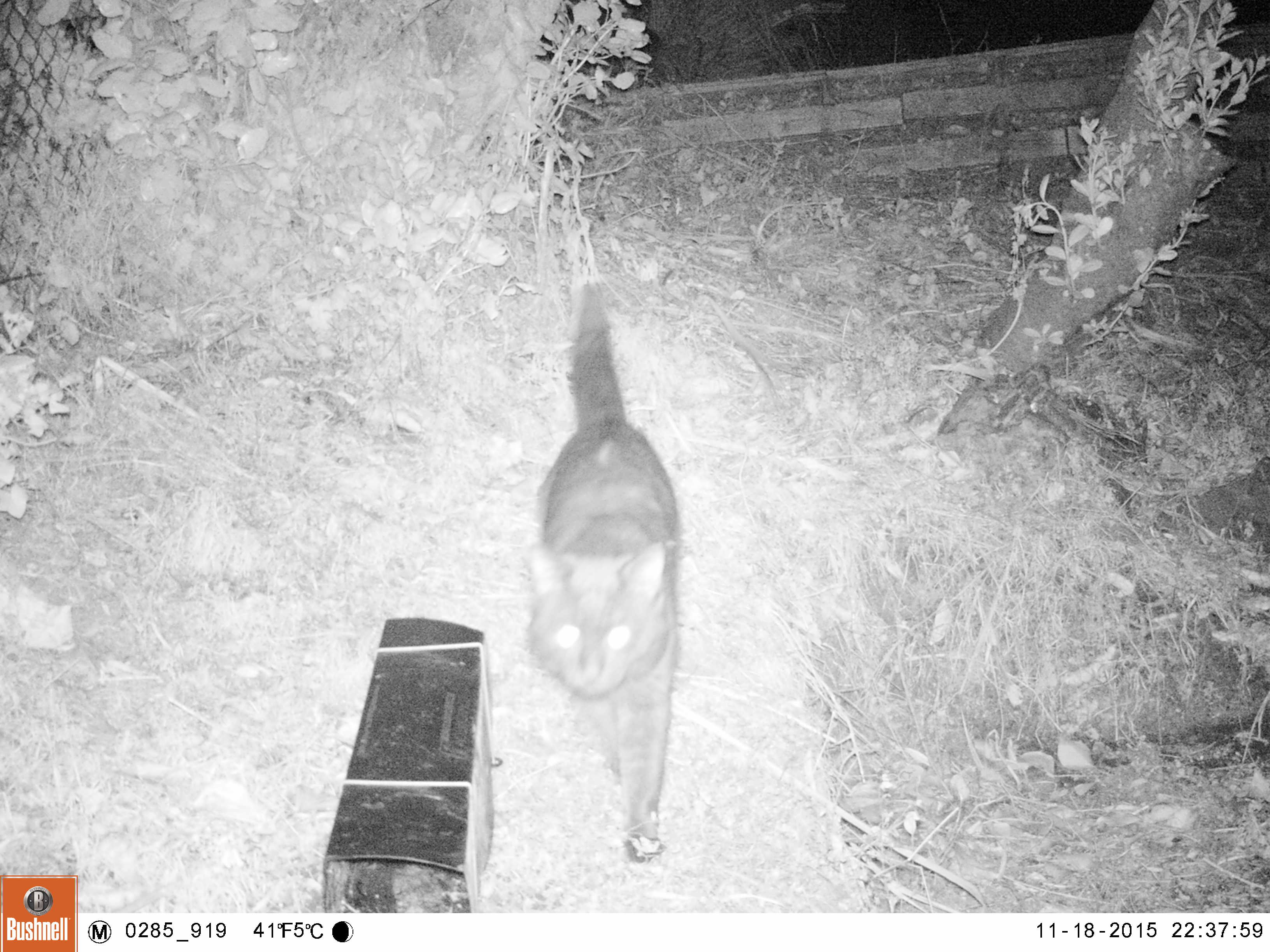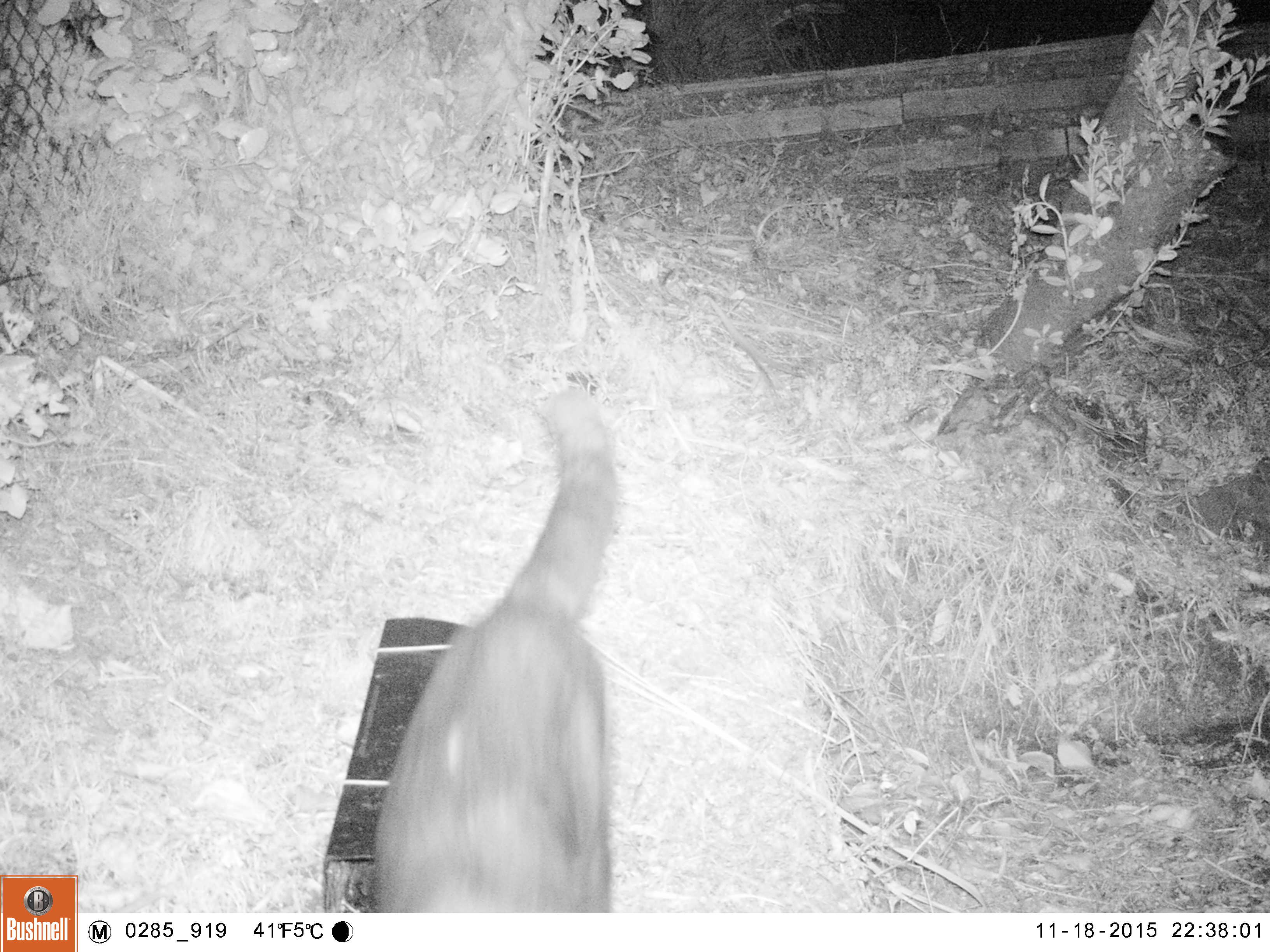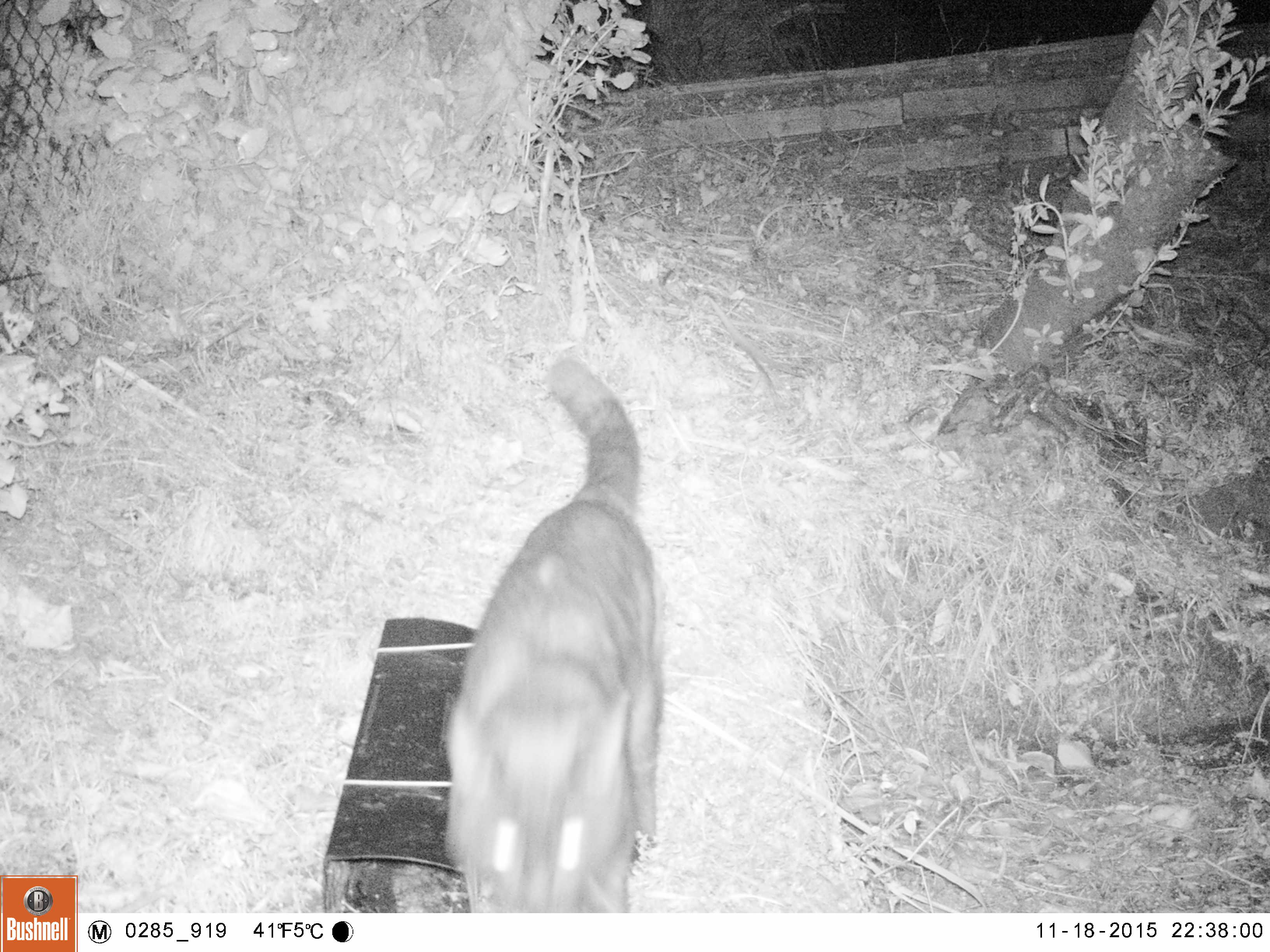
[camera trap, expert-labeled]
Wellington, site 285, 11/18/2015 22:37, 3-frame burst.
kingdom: Animalia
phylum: Chordata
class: Mammalia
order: Carnivora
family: Felidae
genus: Felis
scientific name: Felis catus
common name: cat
Cat (Felis catus).